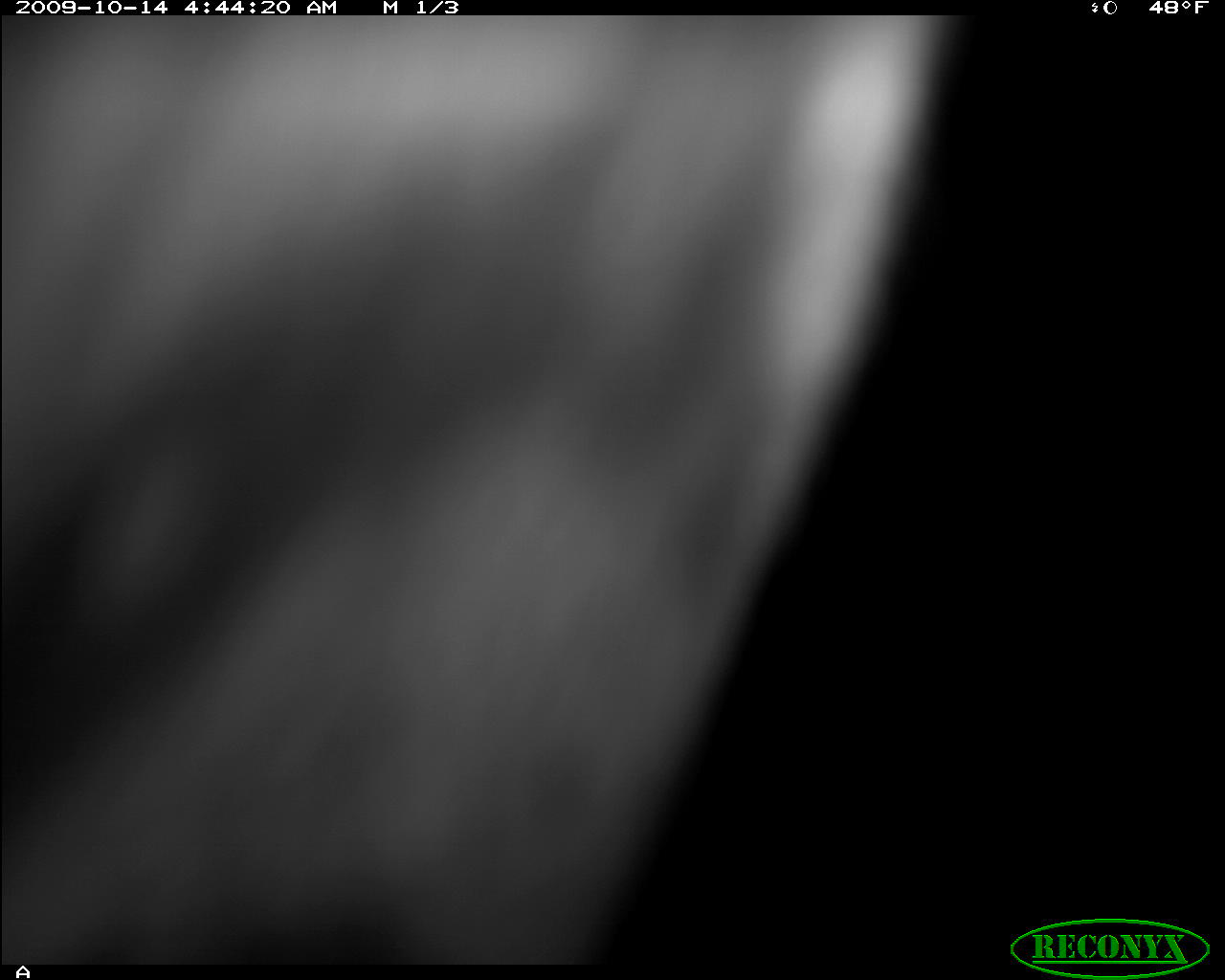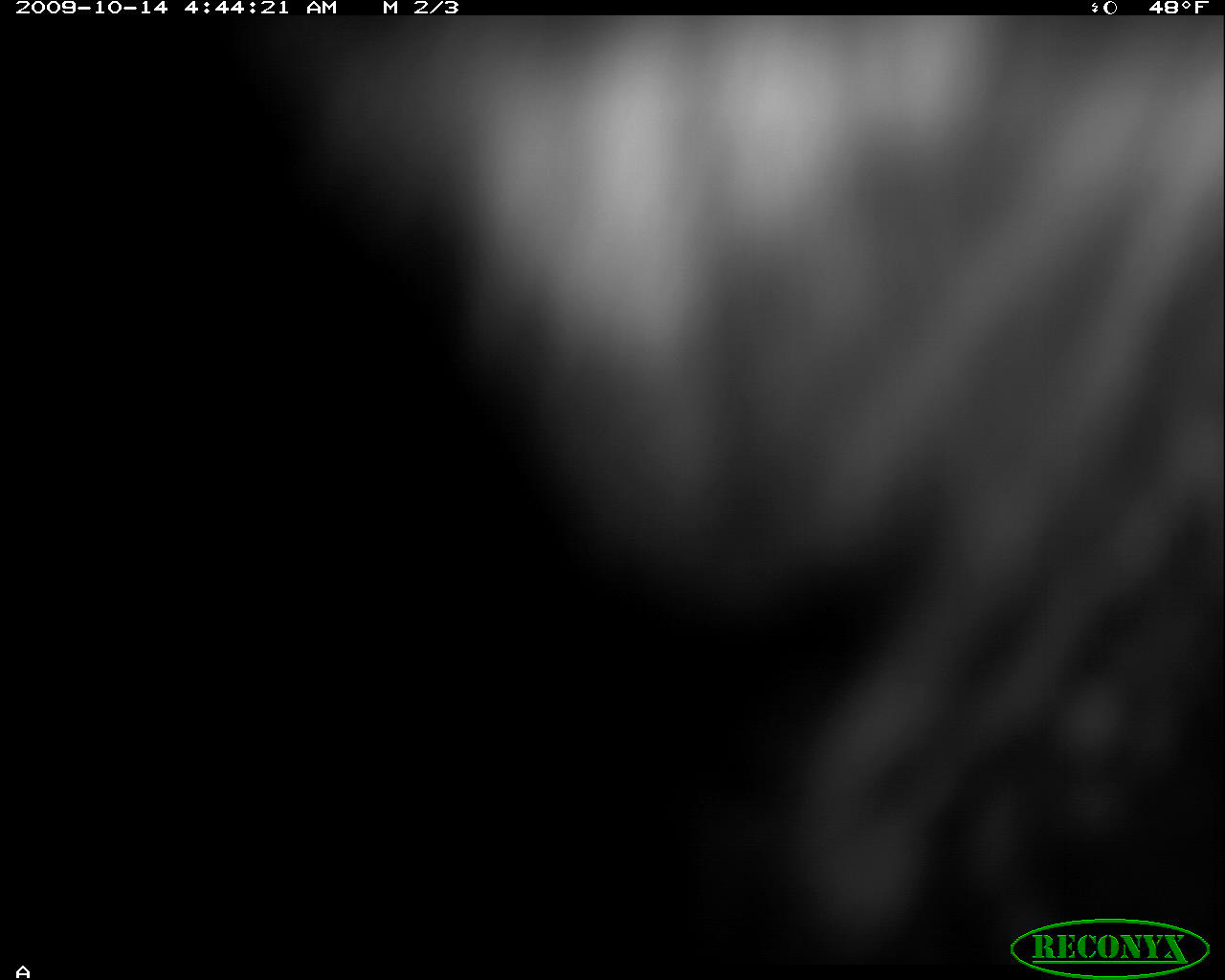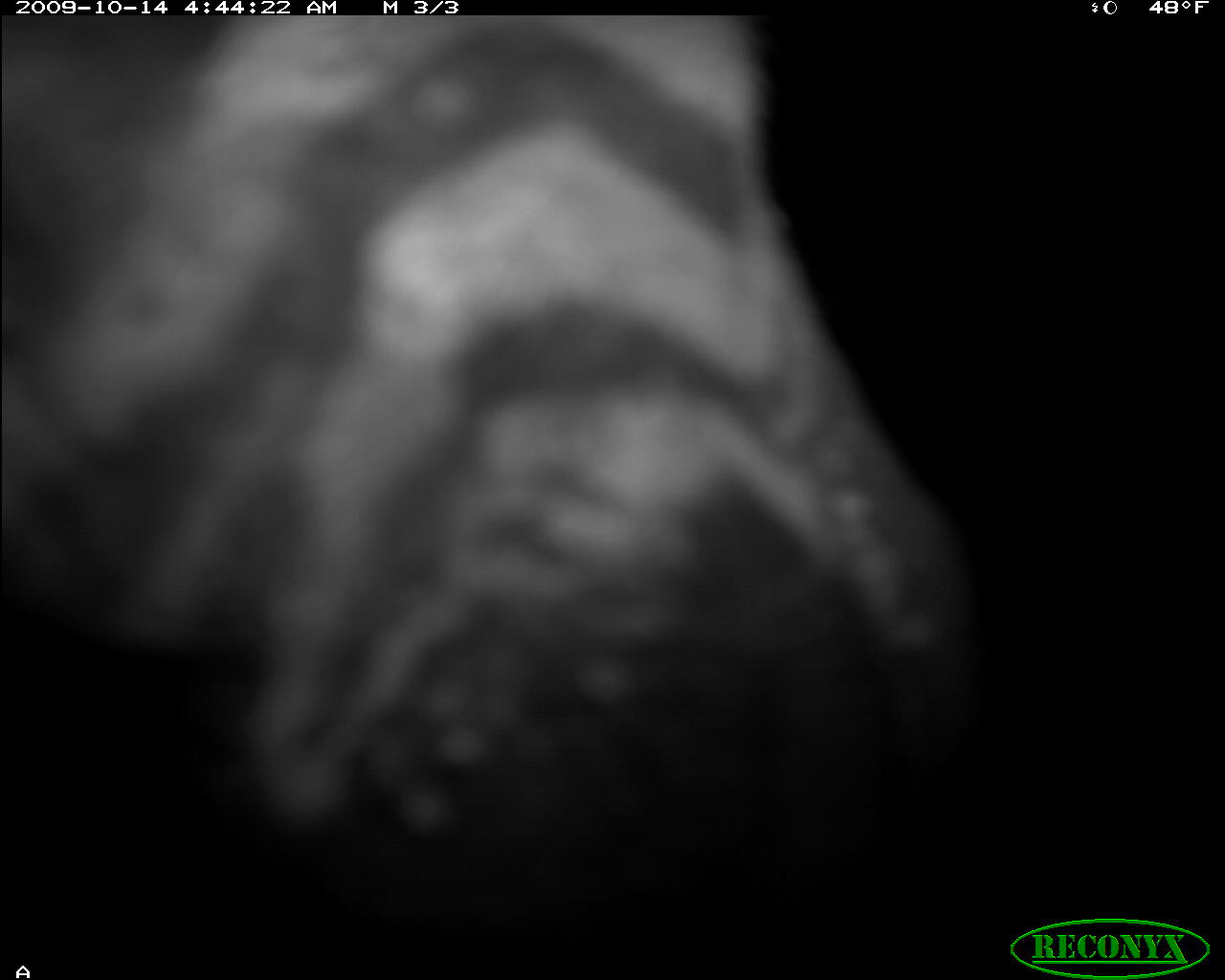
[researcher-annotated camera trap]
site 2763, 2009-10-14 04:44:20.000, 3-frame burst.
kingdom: Animalia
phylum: Chordata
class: Mammalia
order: Perissodactyla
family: Equidae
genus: Equus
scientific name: Equus quagga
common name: plains zebra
Equus quagga (plains zebra), count 1.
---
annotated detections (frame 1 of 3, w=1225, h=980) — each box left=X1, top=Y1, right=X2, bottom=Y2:
equus quagga: left=3, top=12, right=959, bottom=965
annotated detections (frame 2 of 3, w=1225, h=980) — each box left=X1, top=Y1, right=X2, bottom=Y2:
equus quagga: left=234, top=14, right=1224, bottom=958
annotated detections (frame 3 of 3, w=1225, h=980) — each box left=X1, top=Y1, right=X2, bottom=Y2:
equus quagga: left=0, top=14, right=995, bottom=958